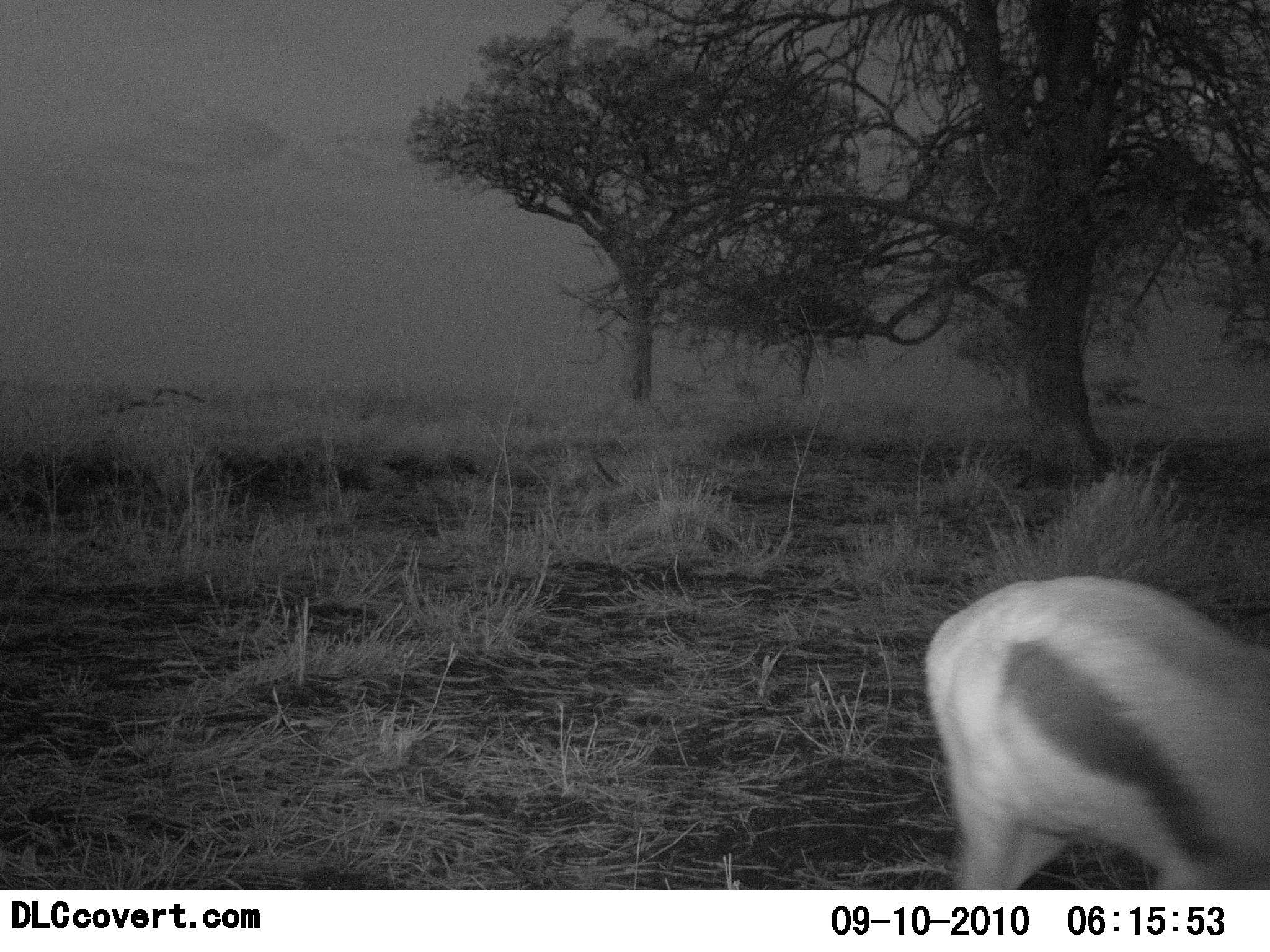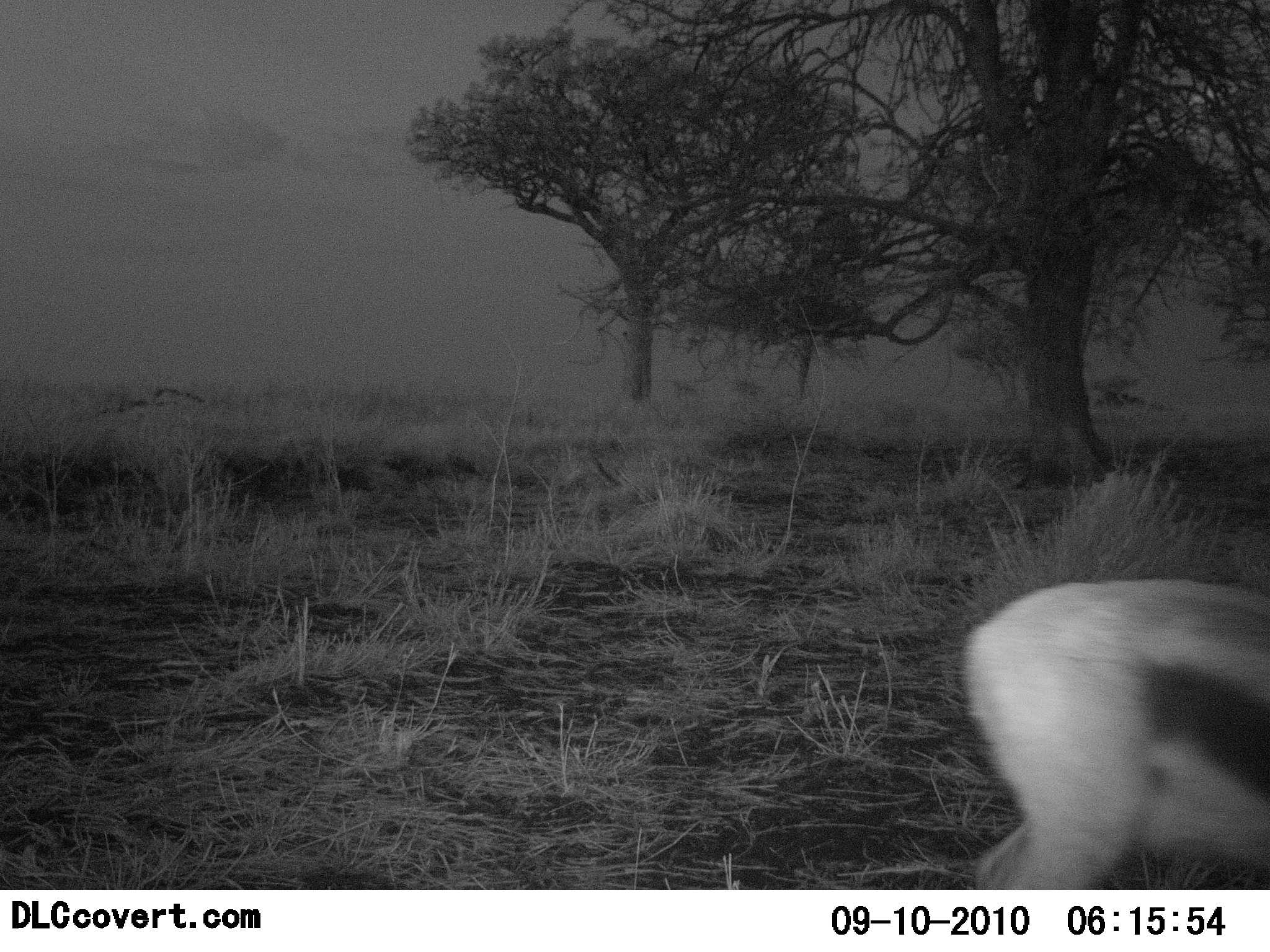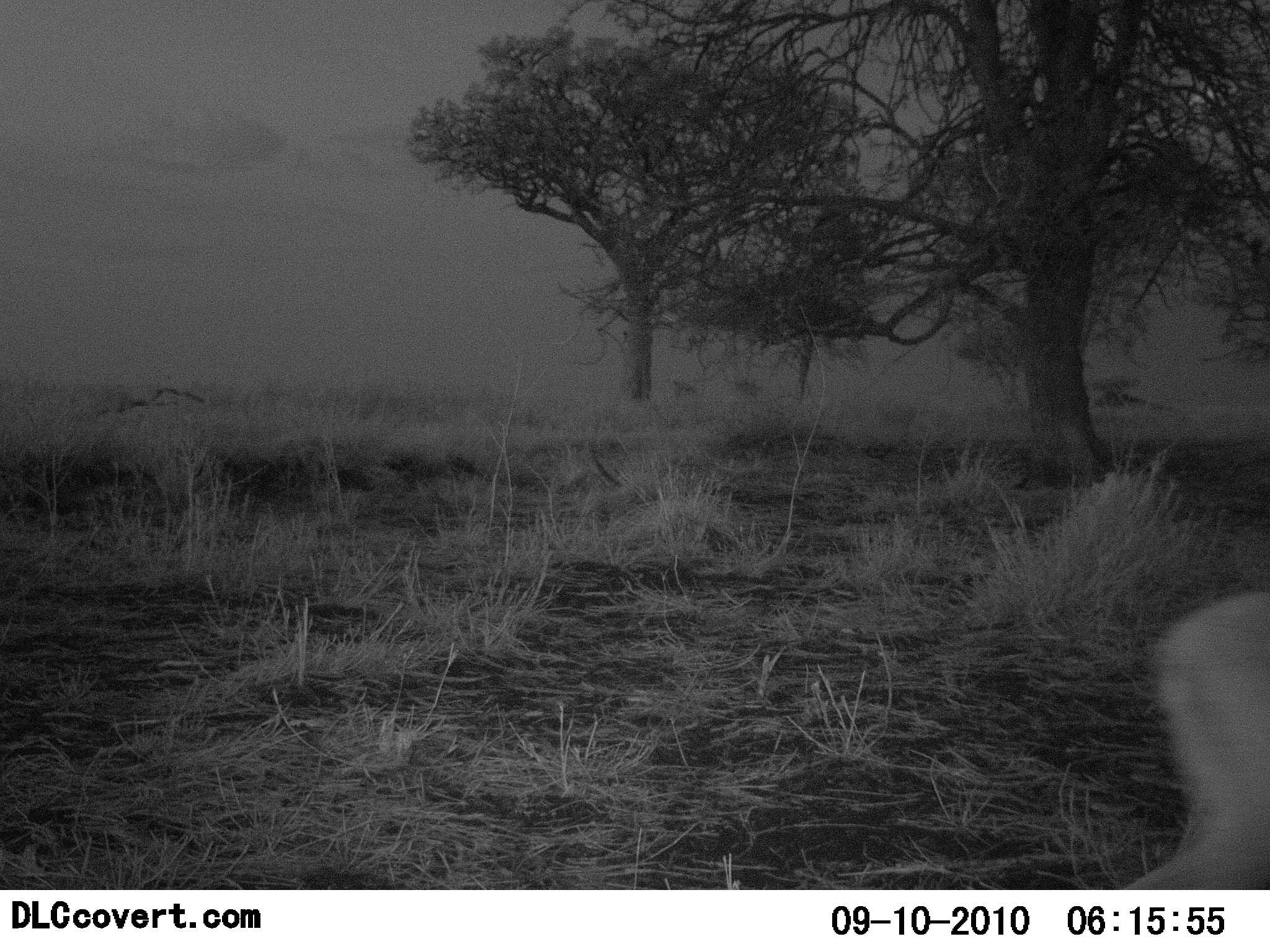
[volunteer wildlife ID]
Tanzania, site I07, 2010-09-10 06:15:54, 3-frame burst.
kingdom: Animalia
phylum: Chordata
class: Mammalia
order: Artiodactyla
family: Bovidae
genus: Eudorcas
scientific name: Eudorcas thomsonii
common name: thomson's gazelle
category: gazellethomsons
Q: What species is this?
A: Gazellethomsons (thomson's gazelle) (Eudorcas thomsonii).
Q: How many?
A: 1.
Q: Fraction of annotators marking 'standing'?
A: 8%.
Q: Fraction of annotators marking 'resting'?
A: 0%.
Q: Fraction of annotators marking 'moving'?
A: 92%.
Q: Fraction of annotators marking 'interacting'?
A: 0%.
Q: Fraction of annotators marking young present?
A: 8%.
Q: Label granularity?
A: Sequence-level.